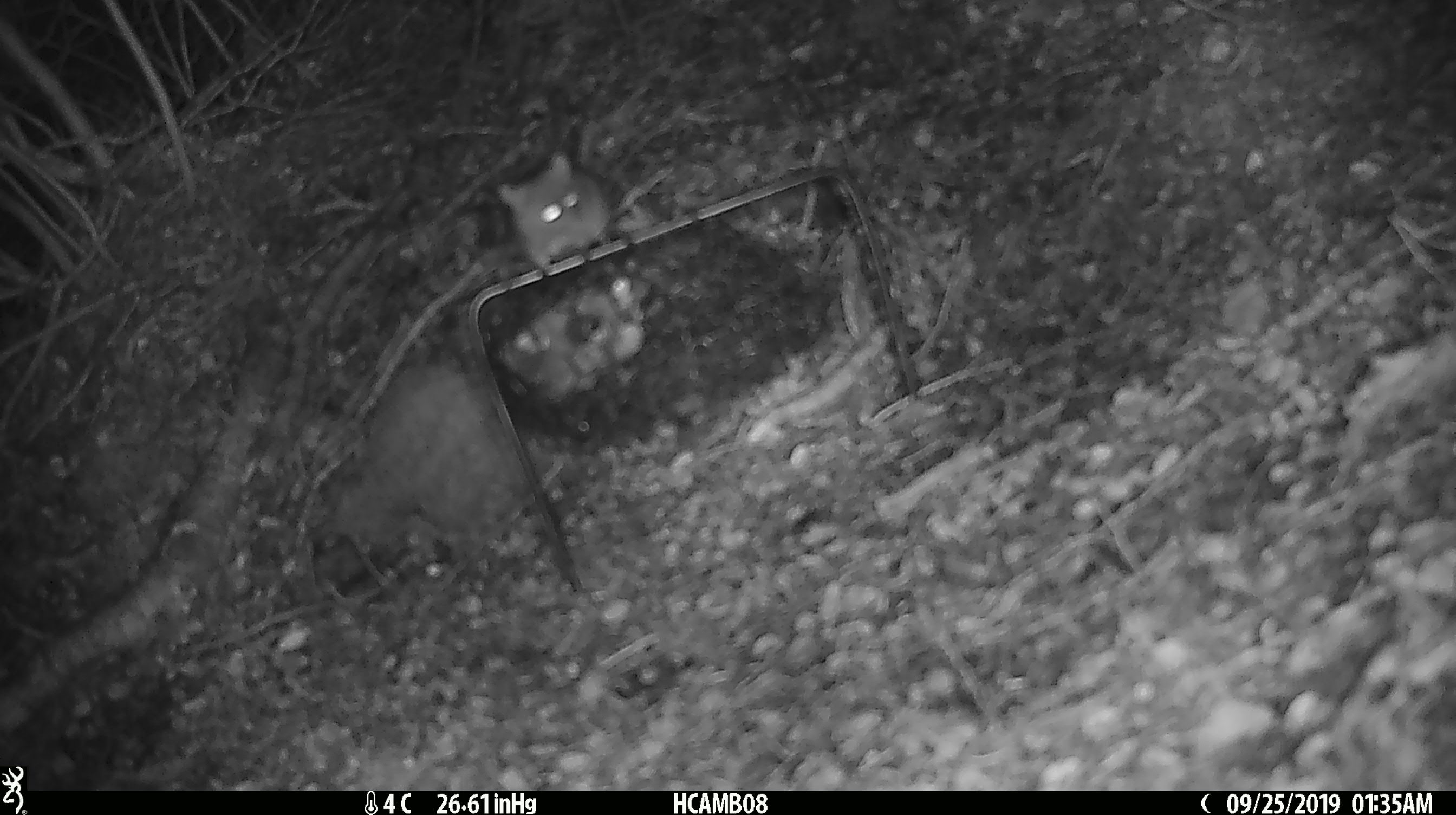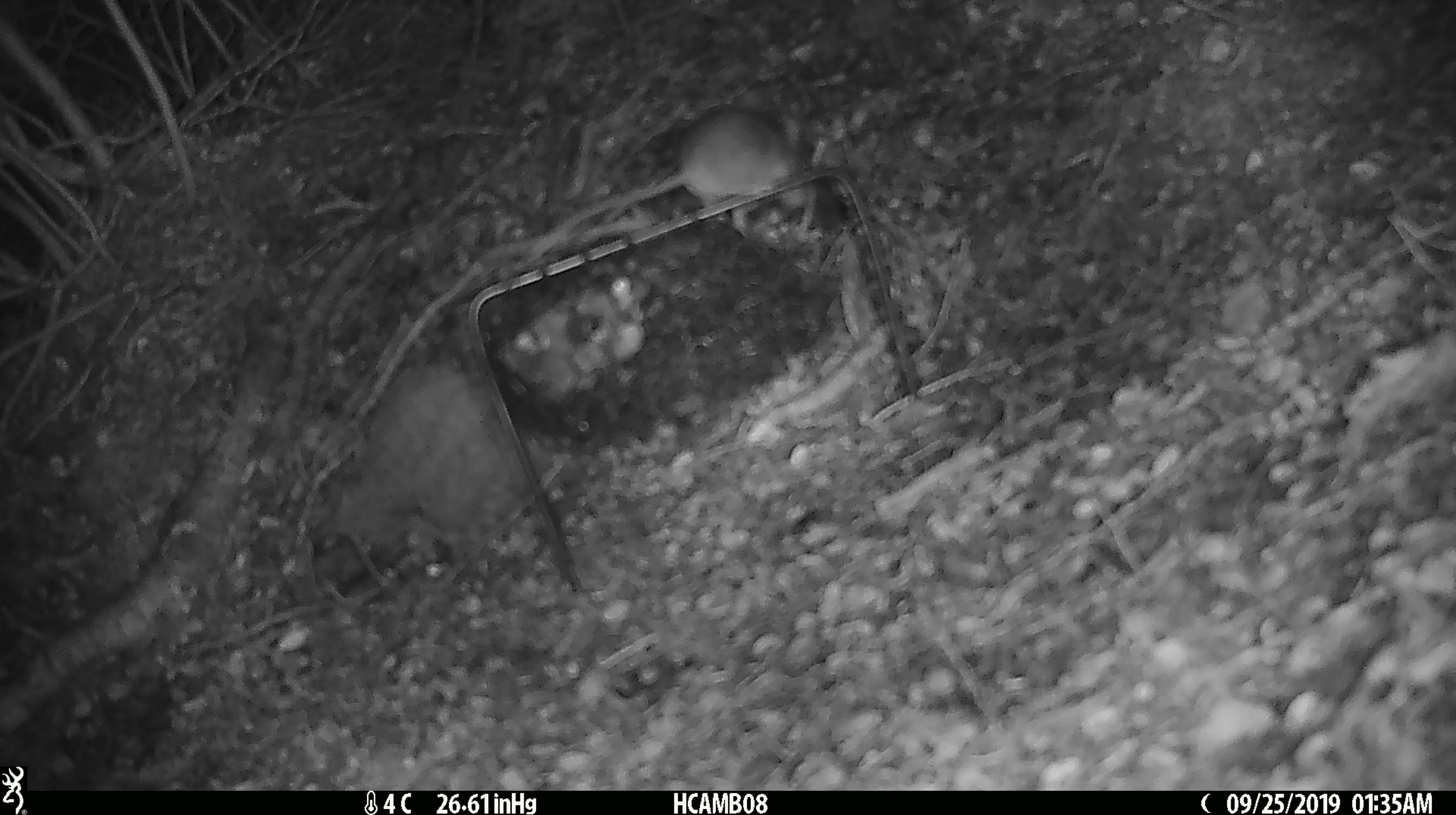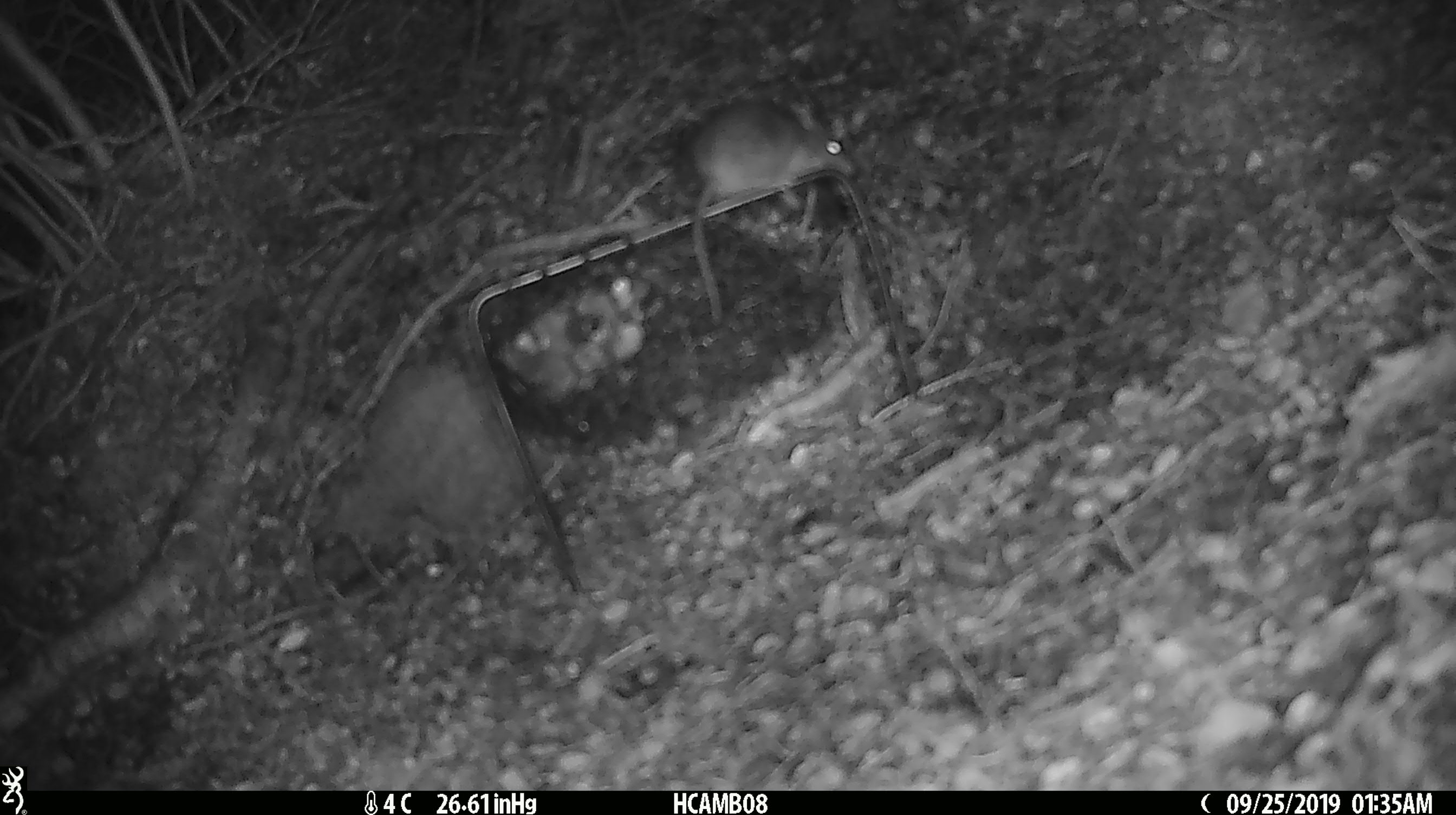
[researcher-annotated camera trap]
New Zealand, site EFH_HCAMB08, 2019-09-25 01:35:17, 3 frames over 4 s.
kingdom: Animalia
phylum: Chordata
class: Mammalia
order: Rodentia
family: Muridae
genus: Mus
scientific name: Mus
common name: mouse